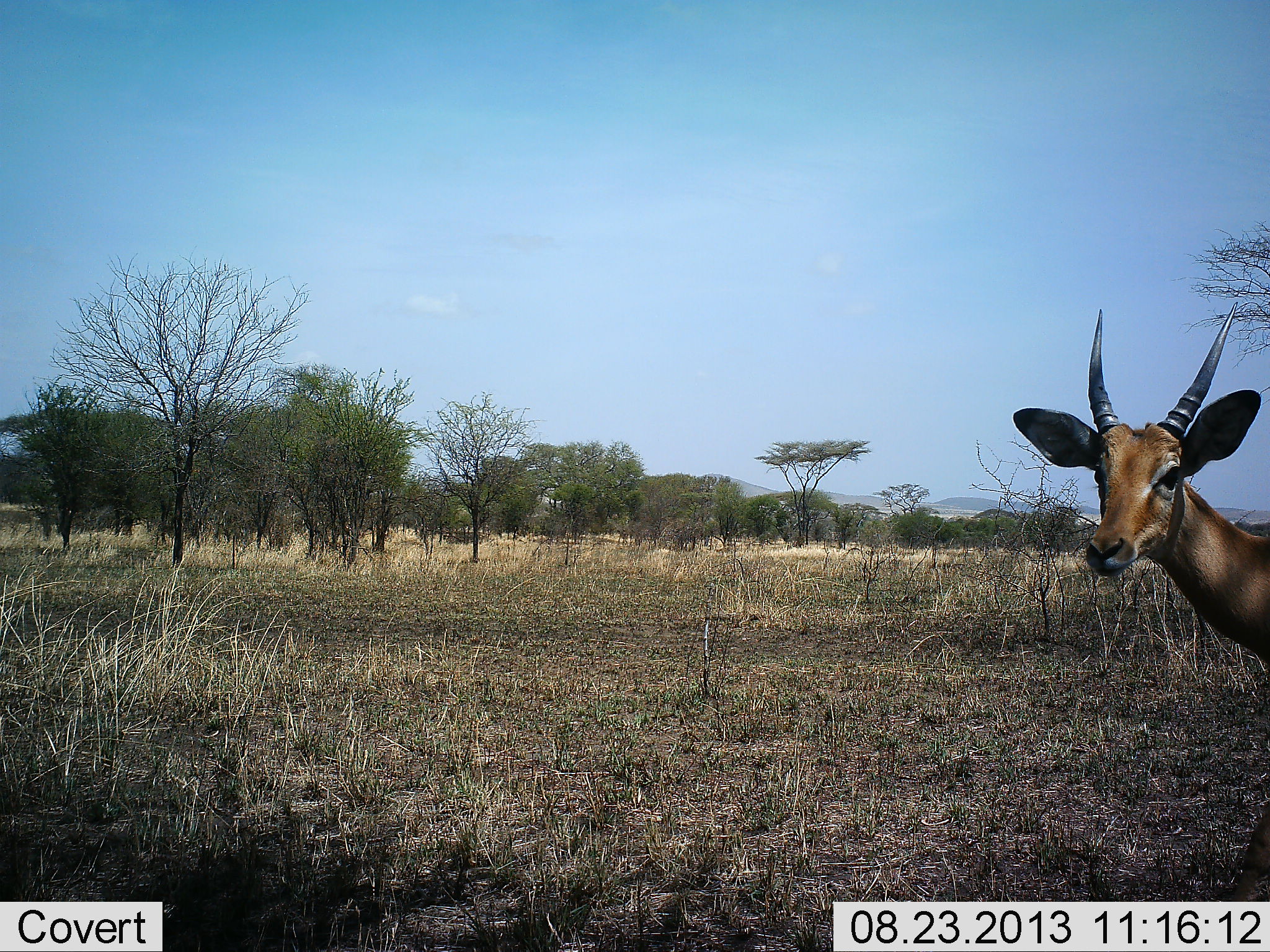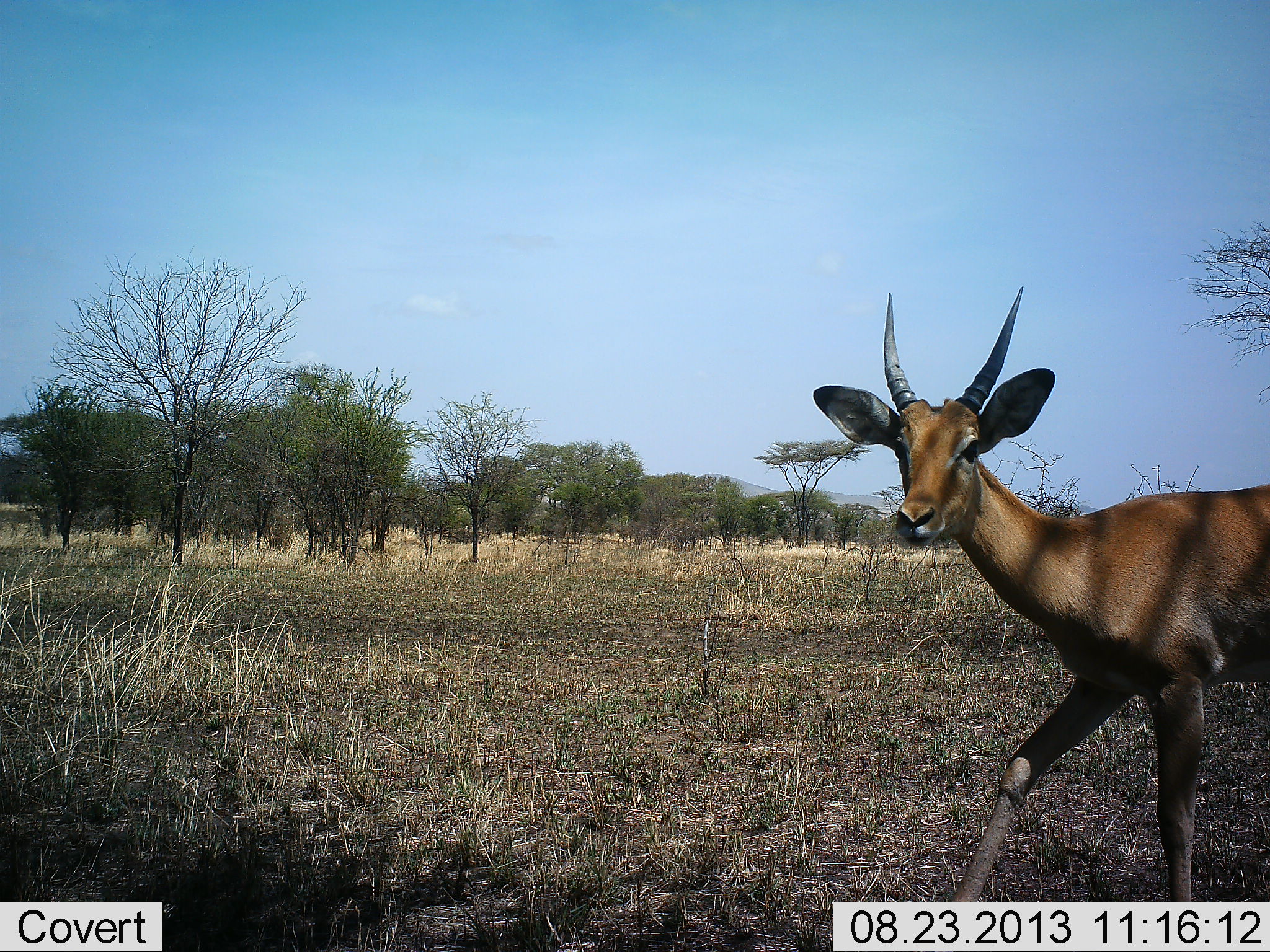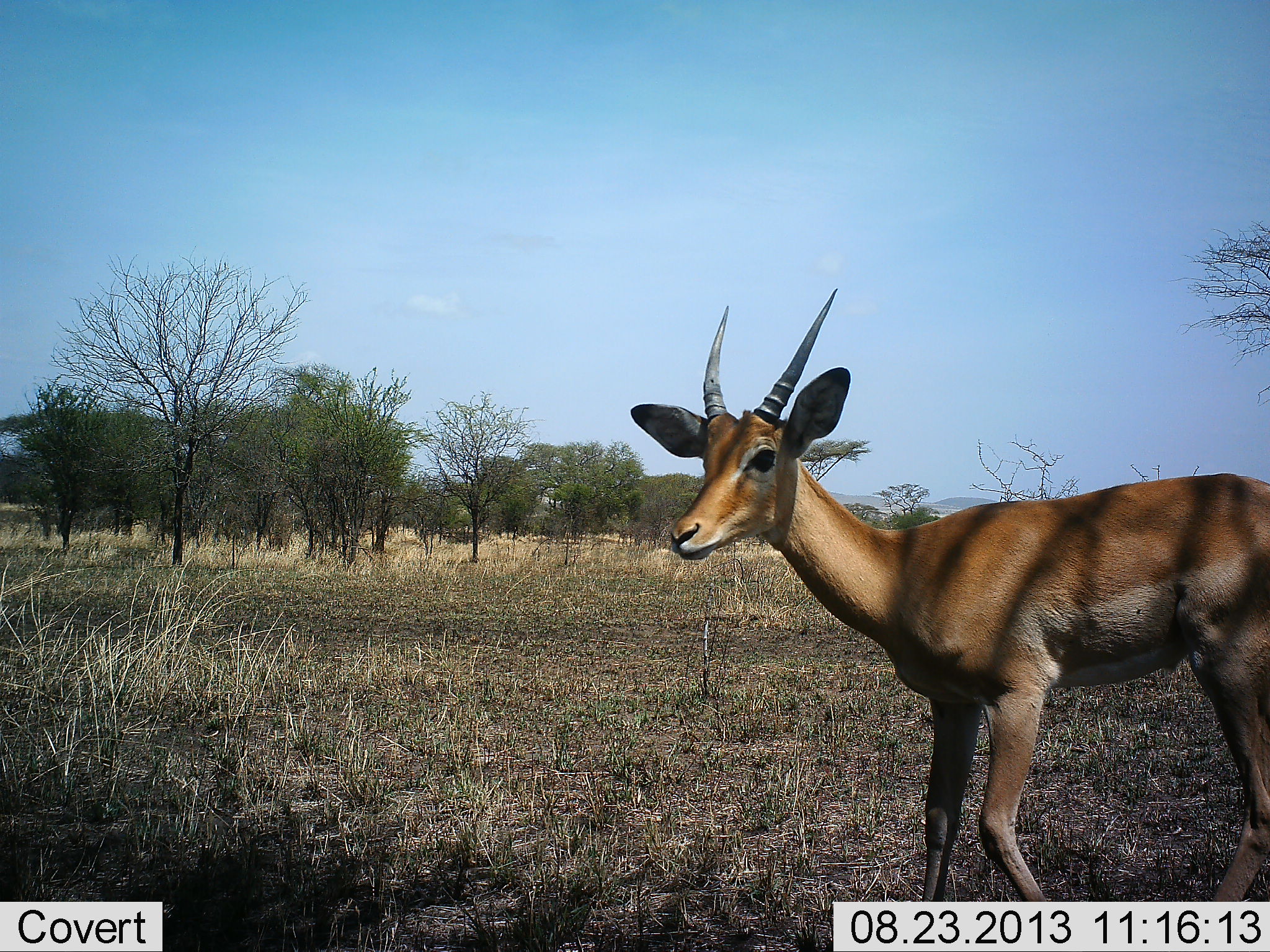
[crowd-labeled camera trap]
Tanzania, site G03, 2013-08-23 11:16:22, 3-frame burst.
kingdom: Animalia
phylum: Chordata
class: Mammalia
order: Artiodactyla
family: Bovidae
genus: Aepyceros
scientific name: Aepyceros melampus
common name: impala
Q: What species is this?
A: Impala (Aepyceros melampus).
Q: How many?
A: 1.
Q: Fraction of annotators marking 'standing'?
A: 0%.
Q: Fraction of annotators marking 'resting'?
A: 0%.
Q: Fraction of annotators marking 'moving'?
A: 100%.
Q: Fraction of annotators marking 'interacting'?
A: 0%.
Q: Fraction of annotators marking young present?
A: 20%.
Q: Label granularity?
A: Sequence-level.